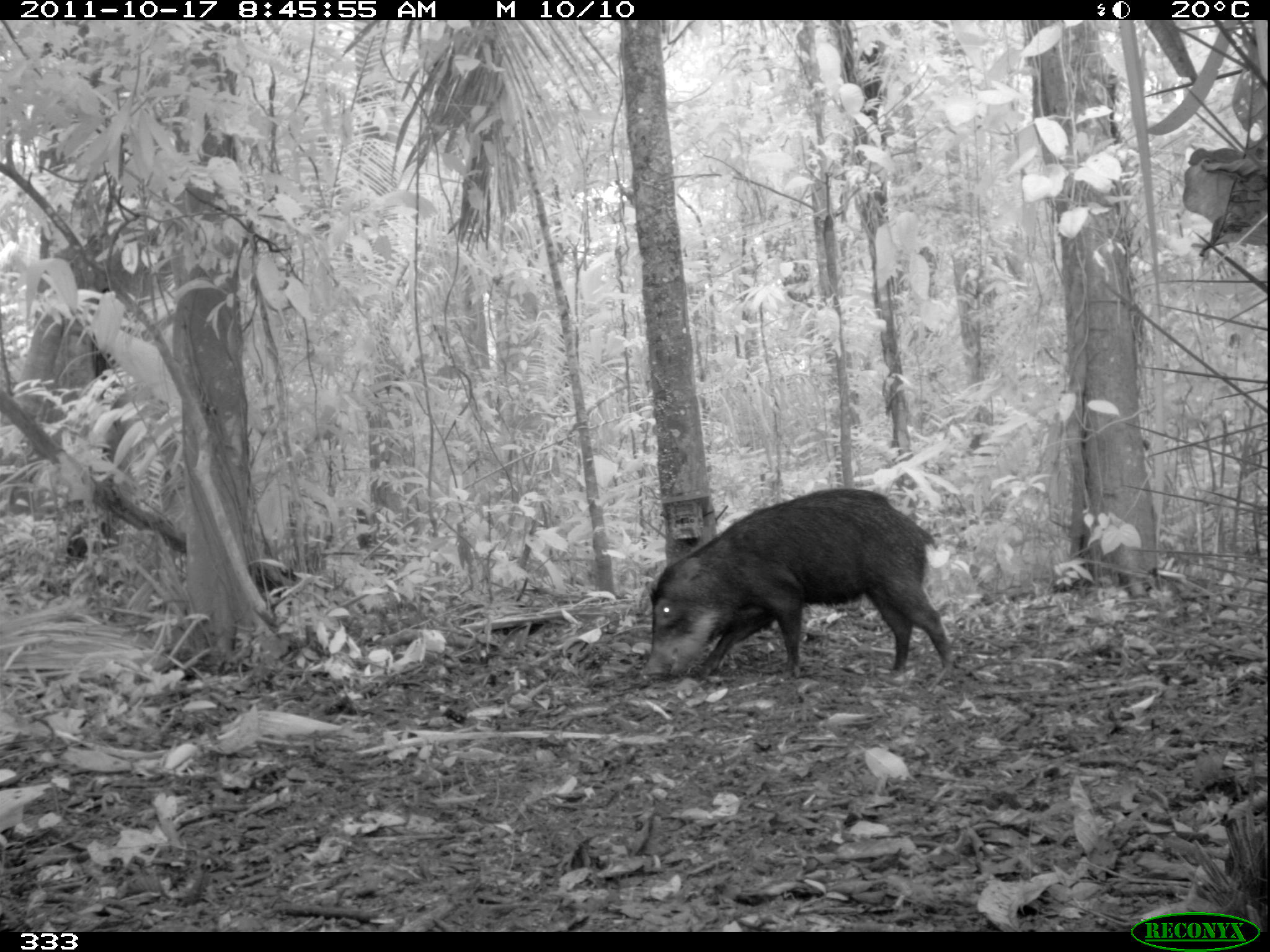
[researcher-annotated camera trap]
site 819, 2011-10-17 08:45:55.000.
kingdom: Animalia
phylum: Chordata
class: Mammalia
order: Artiodactyla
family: Tayassuidae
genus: Tayassu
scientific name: Tayassu pecari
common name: white-lipped peccary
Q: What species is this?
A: Tayassu pecari (white-lipped peccary).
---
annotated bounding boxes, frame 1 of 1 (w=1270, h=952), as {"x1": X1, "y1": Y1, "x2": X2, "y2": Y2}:
tayassu pecari: {"x1": 639, "y1": 484, "x2": 954, "y2": 683}